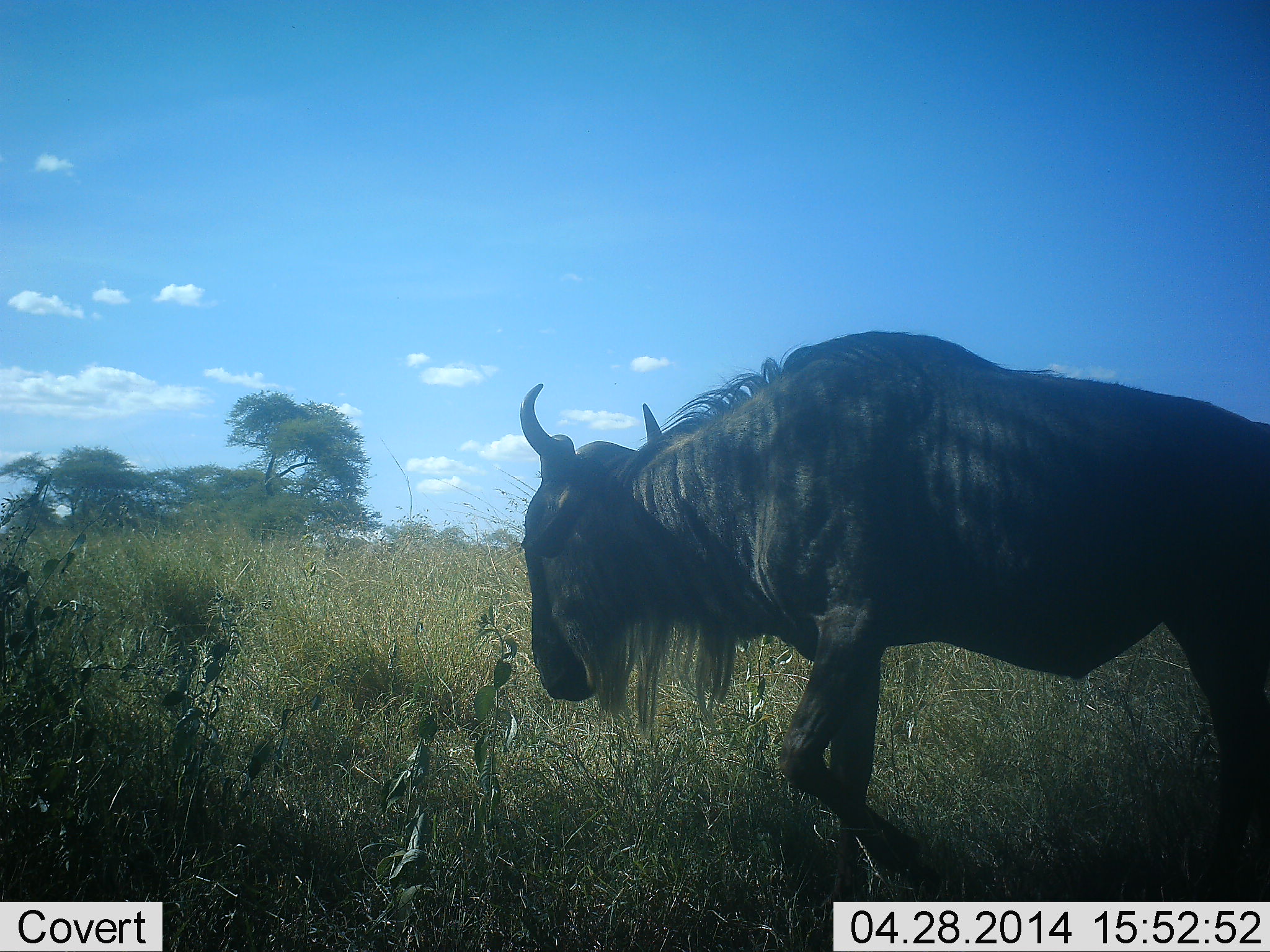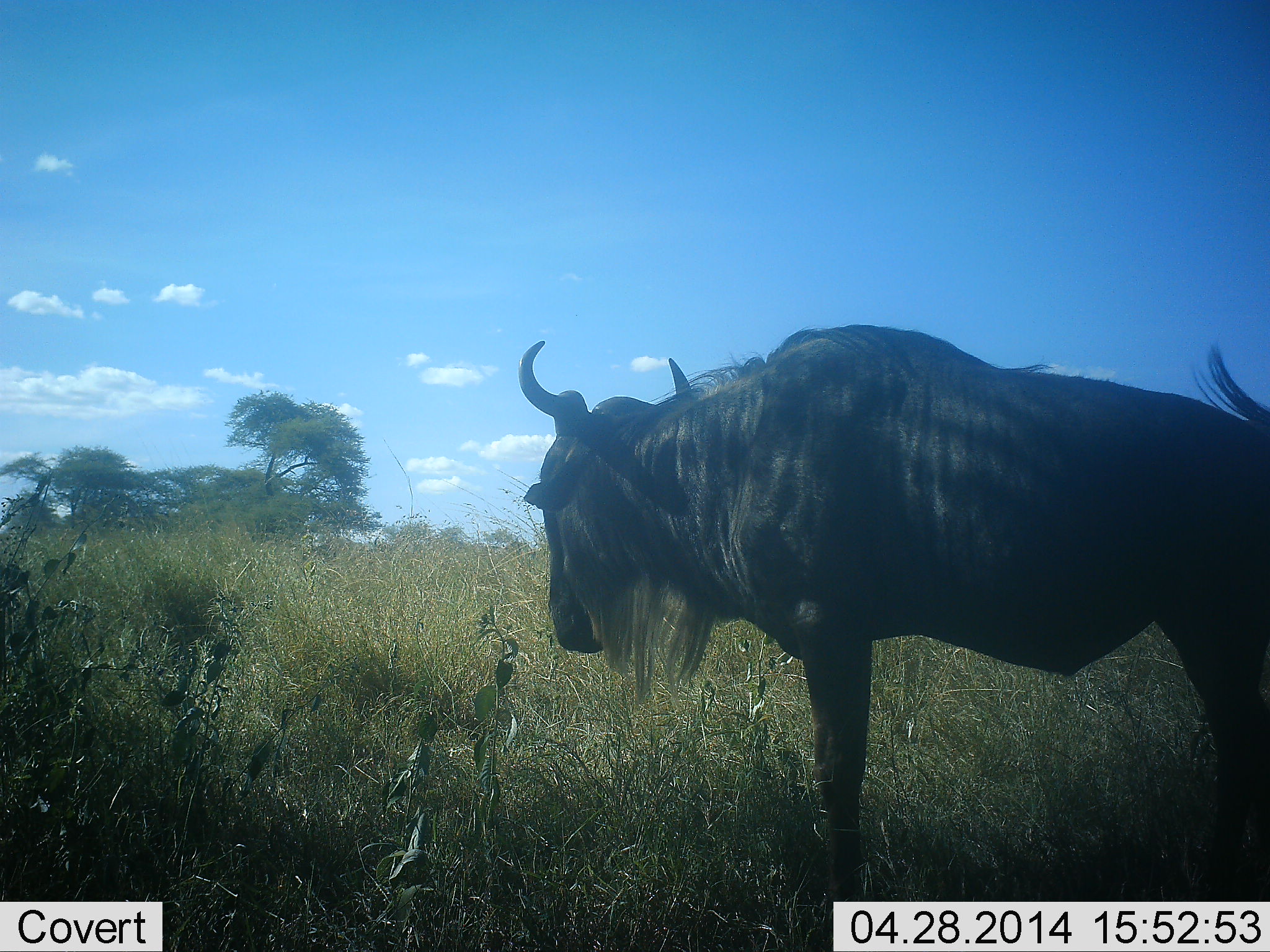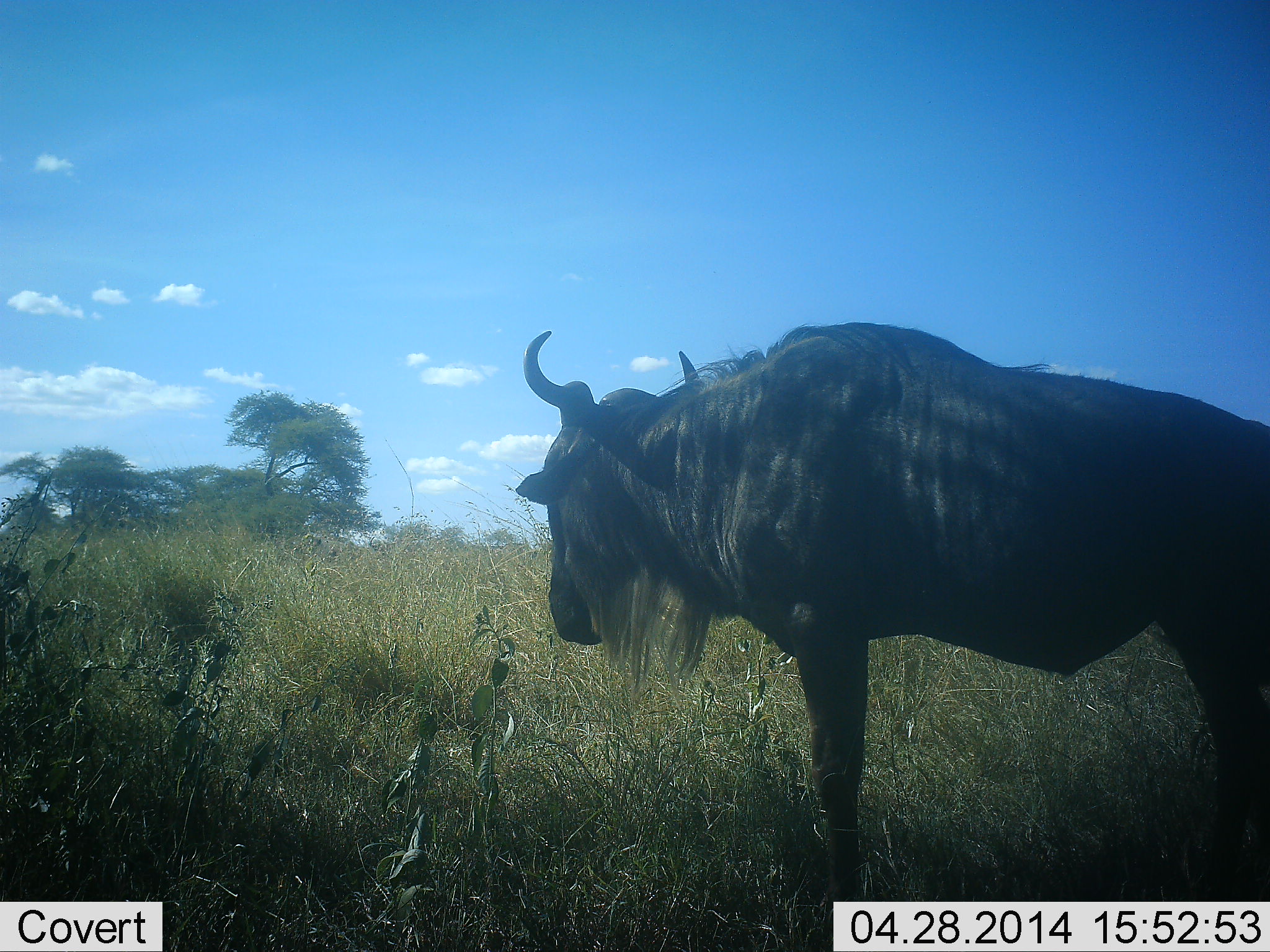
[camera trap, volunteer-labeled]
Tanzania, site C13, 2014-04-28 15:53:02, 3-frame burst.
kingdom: Animalia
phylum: Chordata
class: Mammalia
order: Artiodactyla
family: Bovidae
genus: Connochaetes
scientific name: Connochaetes taurinus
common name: blue wildebeest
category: wildebeest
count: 1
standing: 89%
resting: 3%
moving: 22%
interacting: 1%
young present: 0%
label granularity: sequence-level